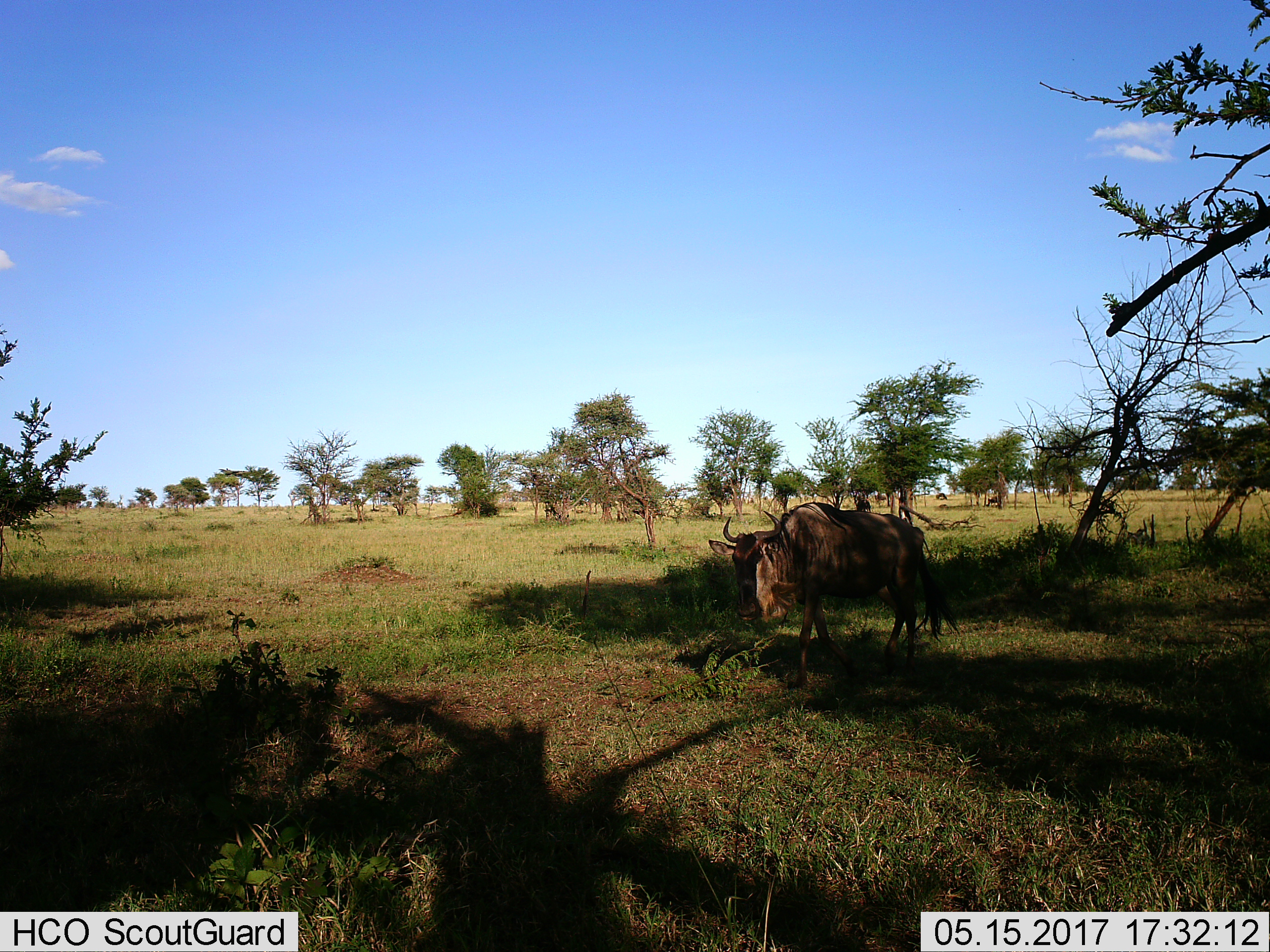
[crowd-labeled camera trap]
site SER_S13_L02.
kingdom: Animalia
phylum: Chordata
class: Mammalia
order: Artiodactyla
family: Bovidae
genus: Connochaetes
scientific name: Connochaetes taurinus taurinus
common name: blue wildebeest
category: wildebeestblue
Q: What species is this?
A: Wildebeestblue (blue wildebeest) (Connochaetes taurinus taurinus).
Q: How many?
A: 2.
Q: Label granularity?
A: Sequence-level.